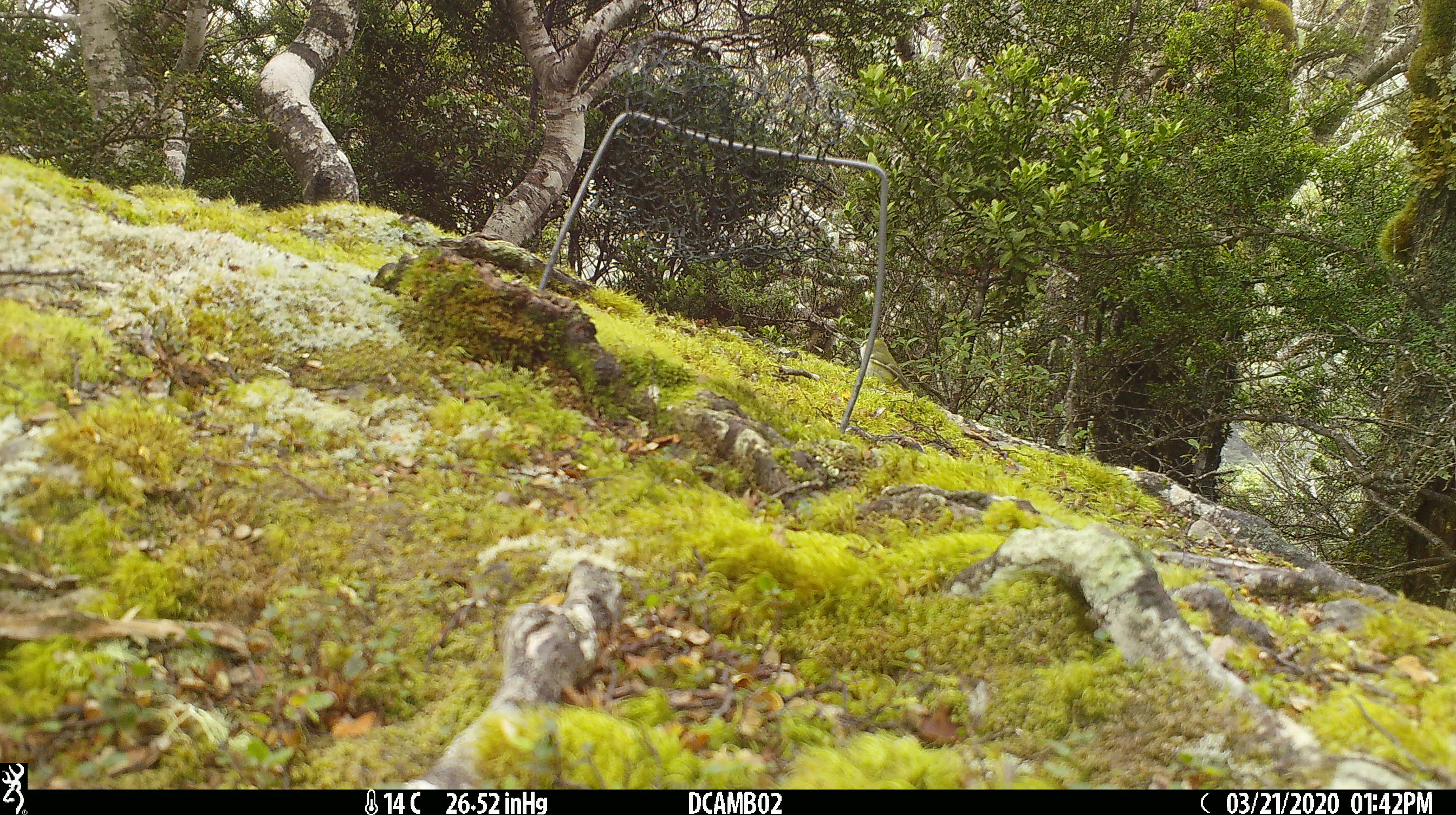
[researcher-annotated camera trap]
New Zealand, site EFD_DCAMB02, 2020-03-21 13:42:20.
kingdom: Animalia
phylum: Chordata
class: Aves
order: Passeriformes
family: Acanthisittidae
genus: Acanthisitta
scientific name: Acanthisitta chloris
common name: rifleman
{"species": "rifleman (Acanthisitta chloris)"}